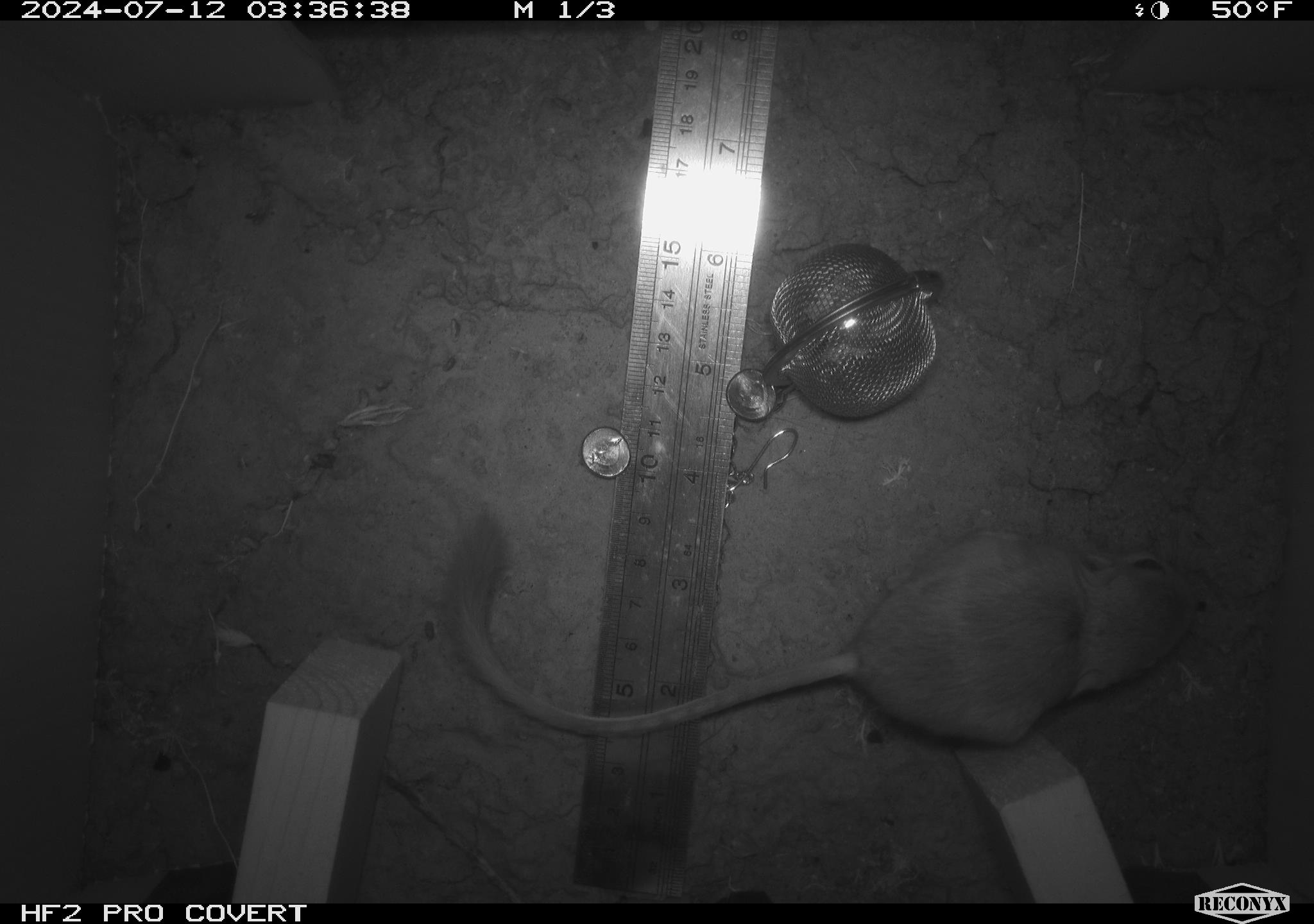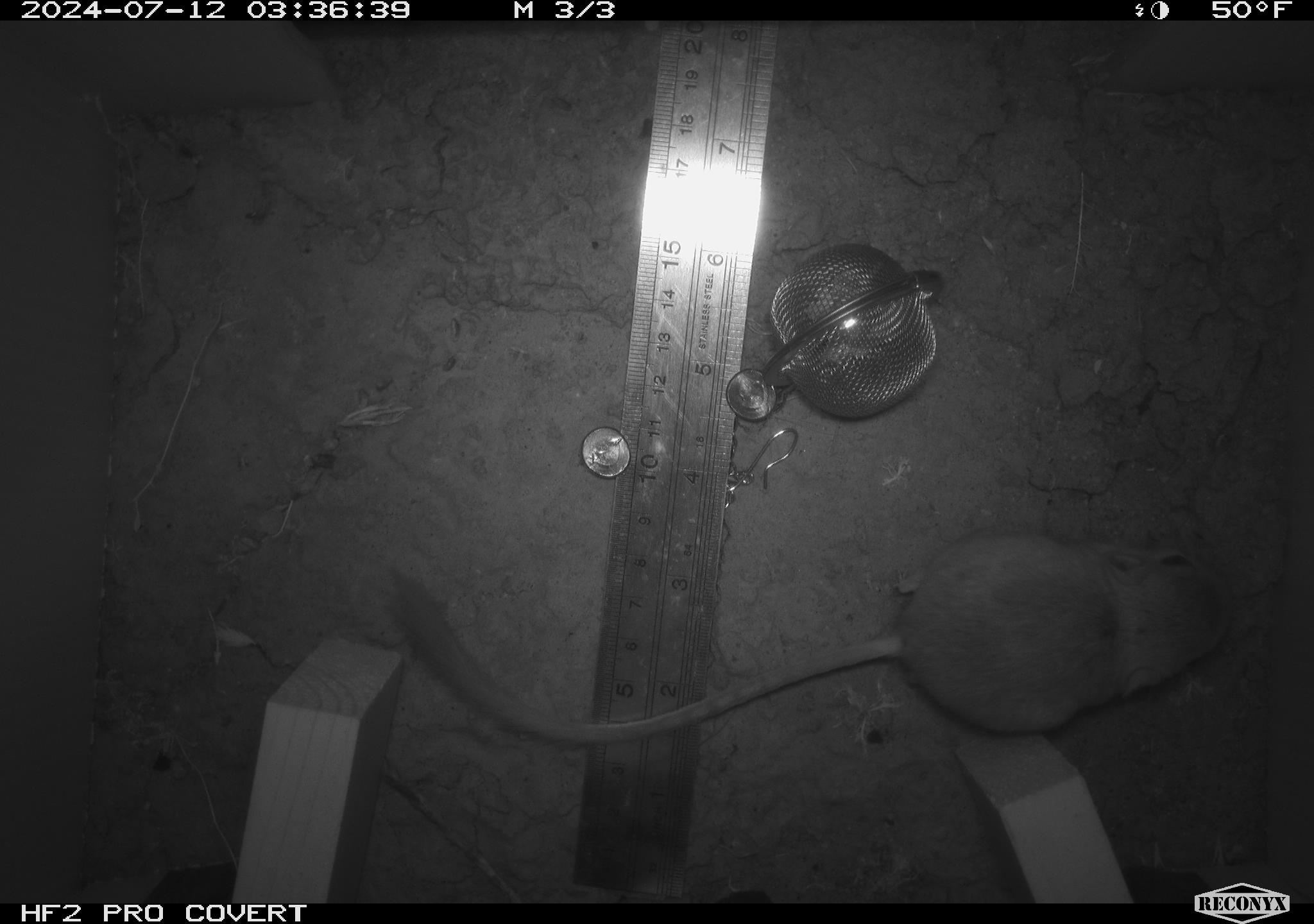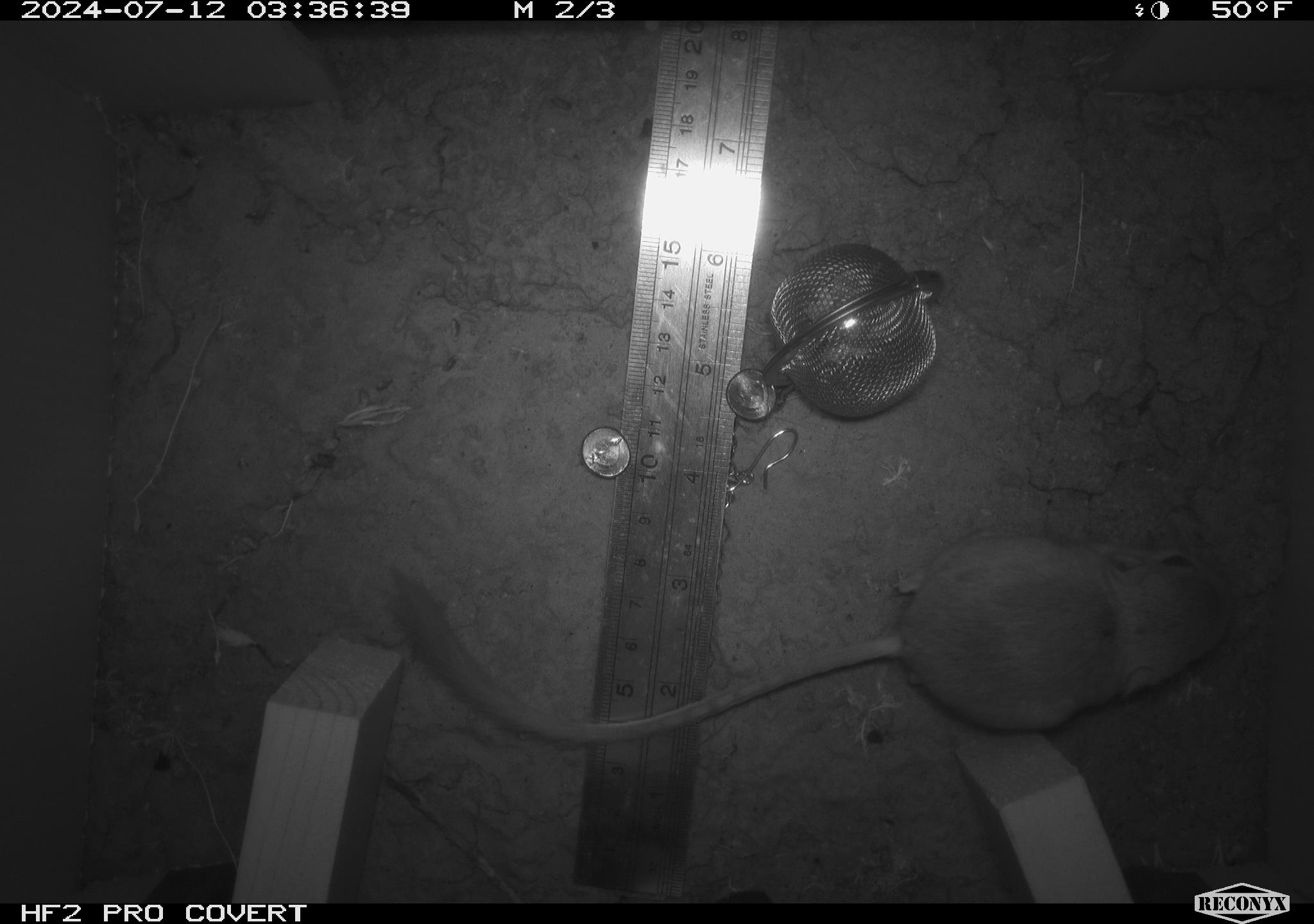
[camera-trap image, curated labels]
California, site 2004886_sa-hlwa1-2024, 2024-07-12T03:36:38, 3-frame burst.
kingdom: Animalia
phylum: Chordata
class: Mammalia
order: Rodentia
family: Heteromyidae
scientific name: Heteromyidae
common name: kangaroo rats and pocket mice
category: heteromyidae family